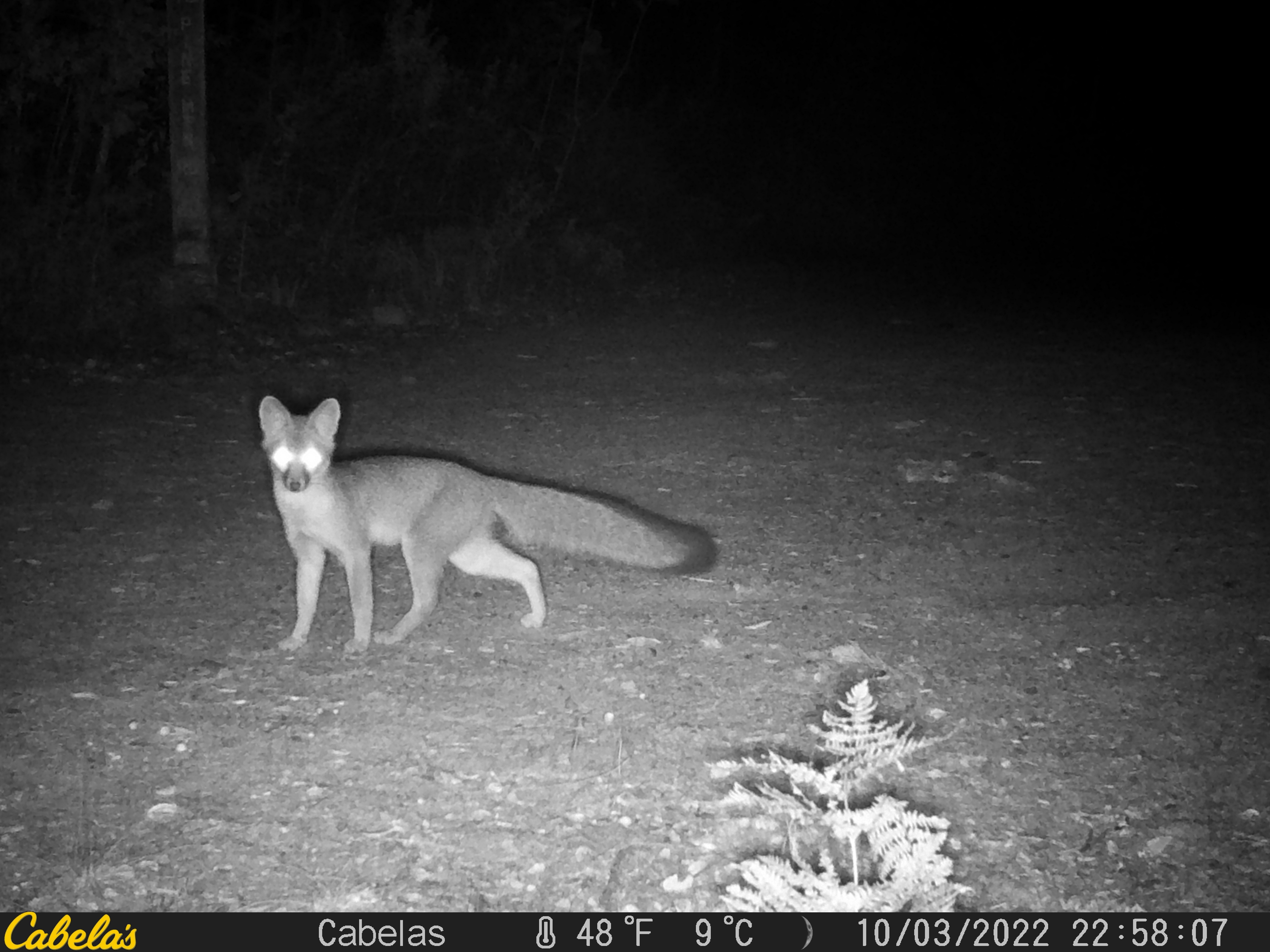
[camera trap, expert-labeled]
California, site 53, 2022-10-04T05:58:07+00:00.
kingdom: Animalia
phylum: Chordata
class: Mammalia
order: Carnivora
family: Canidae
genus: Urocyon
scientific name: Urocyon cinereoargenteus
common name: gray fox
Gray fox (Urocyon cinereoargenteus).